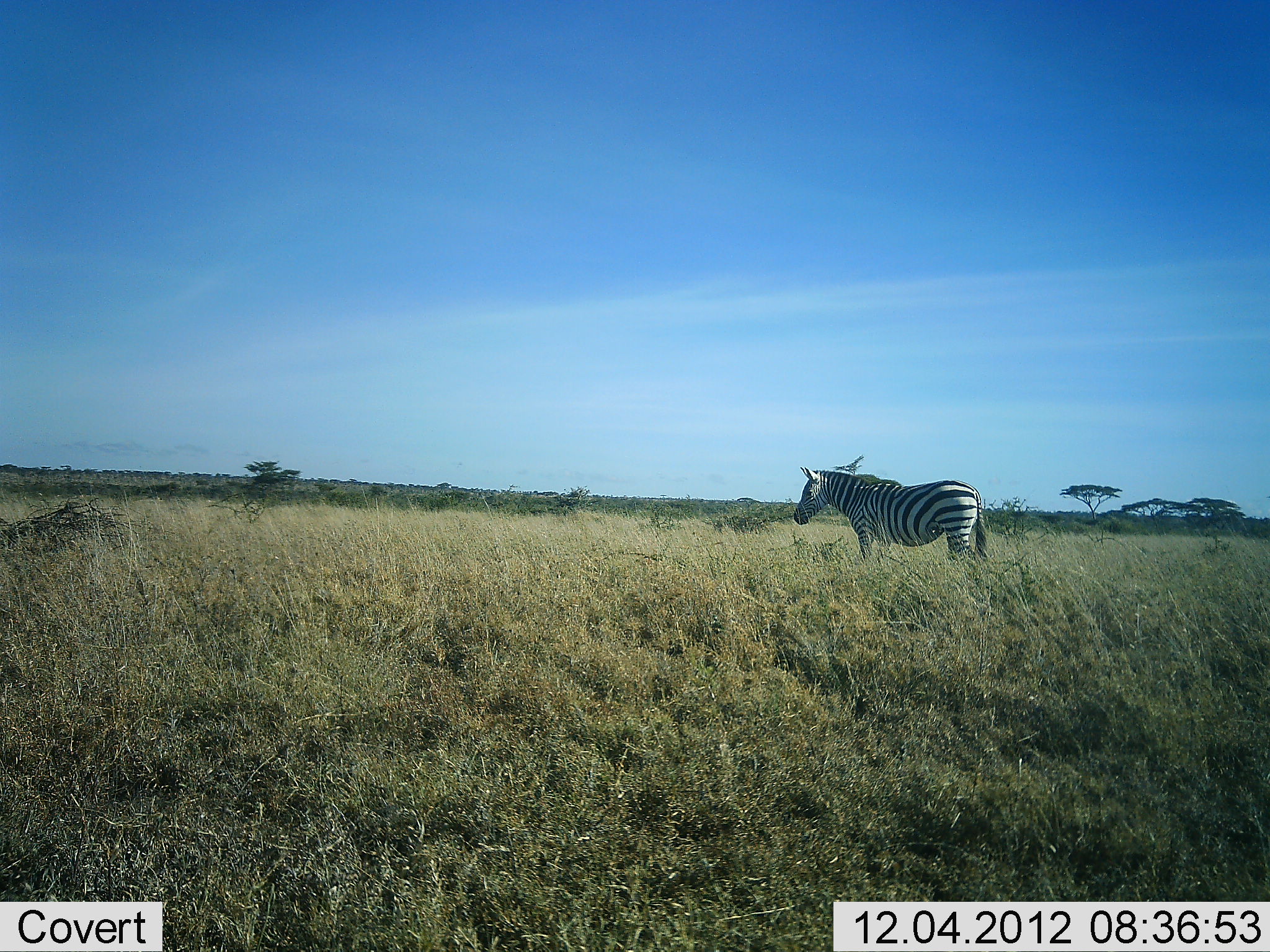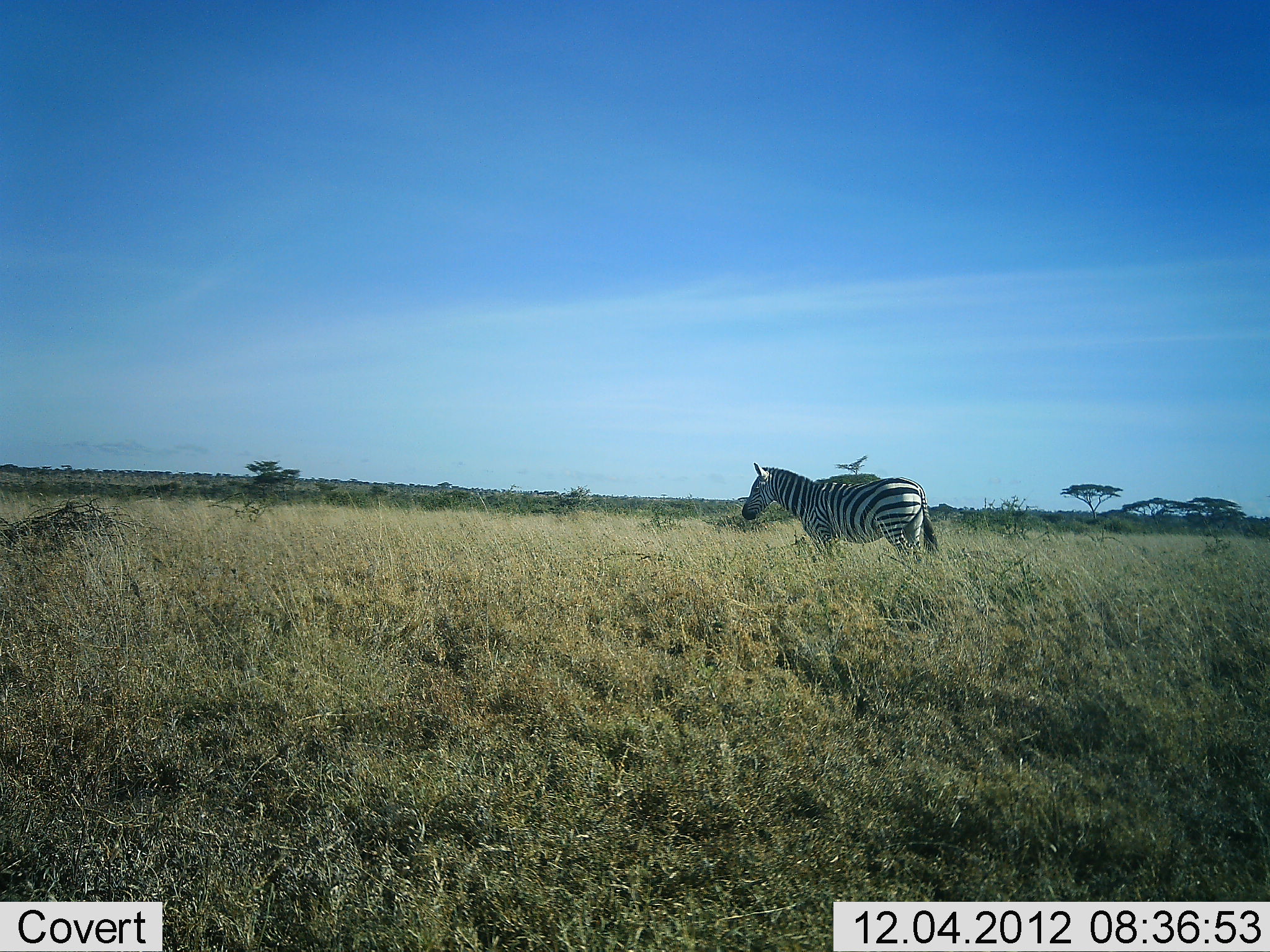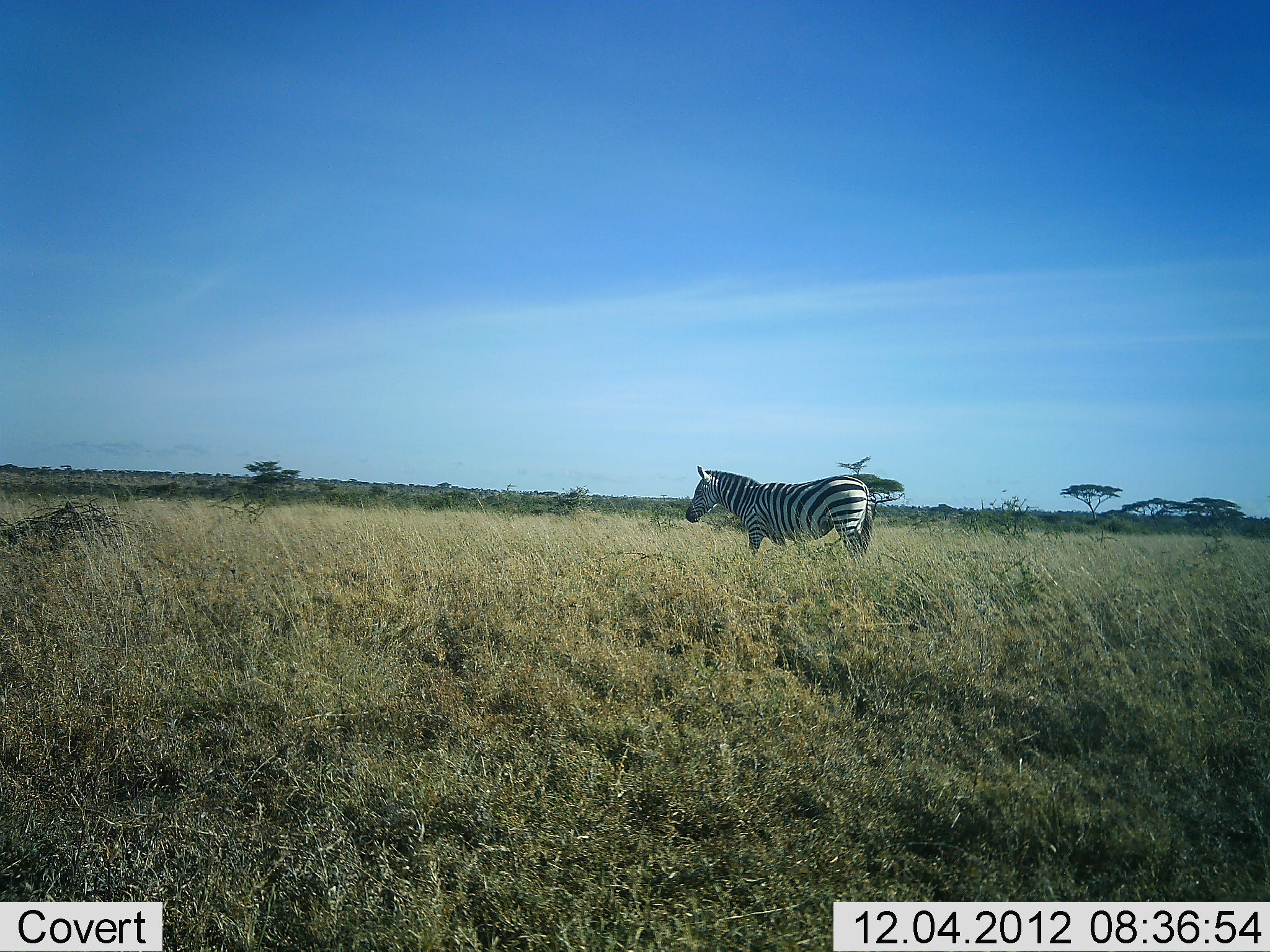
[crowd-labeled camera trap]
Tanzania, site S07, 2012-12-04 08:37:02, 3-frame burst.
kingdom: Animalia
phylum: Chordata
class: Mammalia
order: Perissodactyla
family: Equidae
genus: Equus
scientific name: Equus quagga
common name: plains zebra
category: zebra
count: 1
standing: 16%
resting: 0%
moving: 84%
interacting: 0%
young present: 0%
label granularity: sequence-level